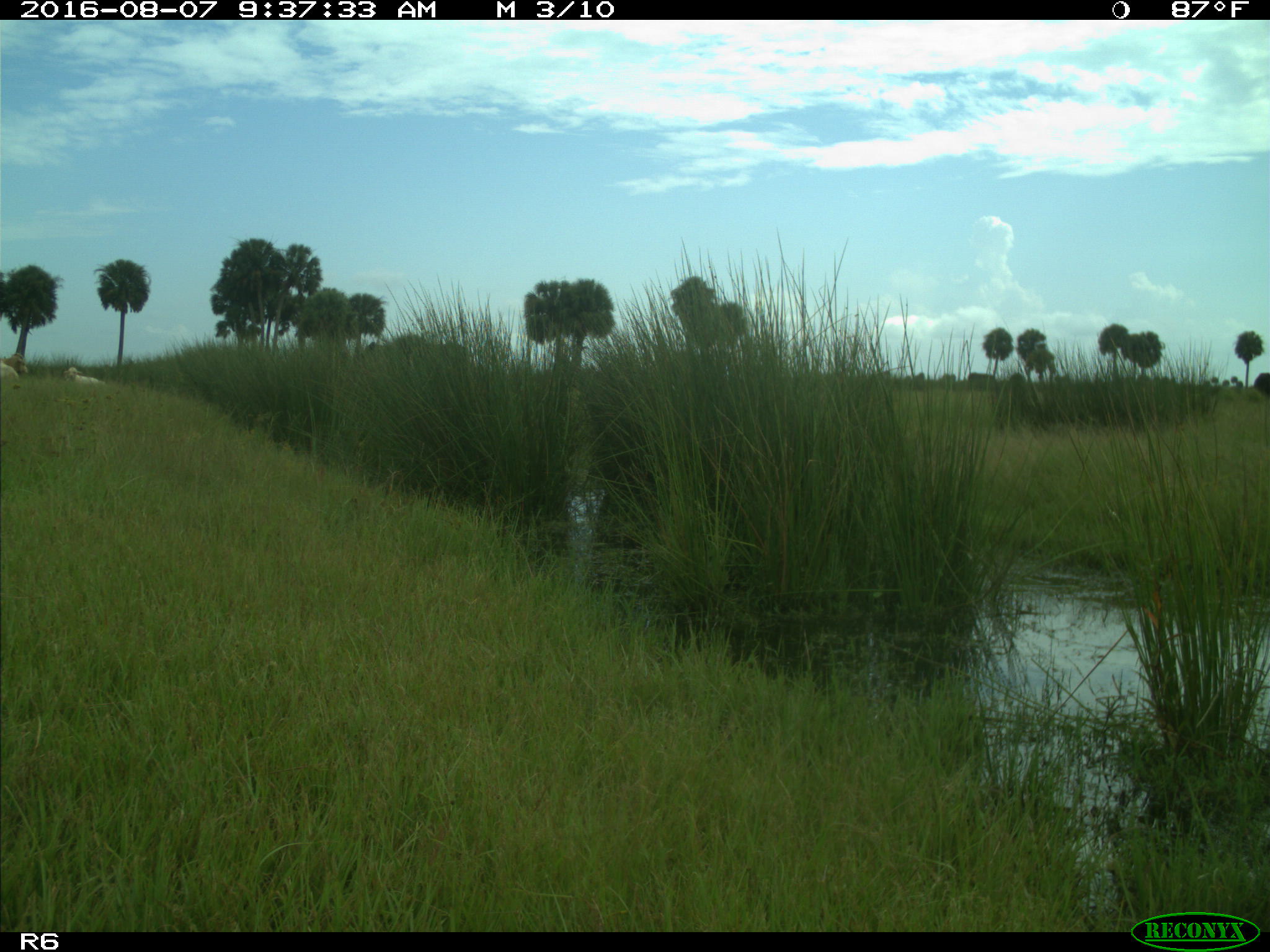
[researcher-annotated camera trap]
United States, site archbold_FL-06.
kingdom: Animalia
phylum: Chordata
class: Mammalia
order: Artiodactyla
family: Bovidae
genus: Bos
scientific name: Bos taurus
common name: domestic cow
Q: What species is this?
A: Bos taurus (domestic cow).